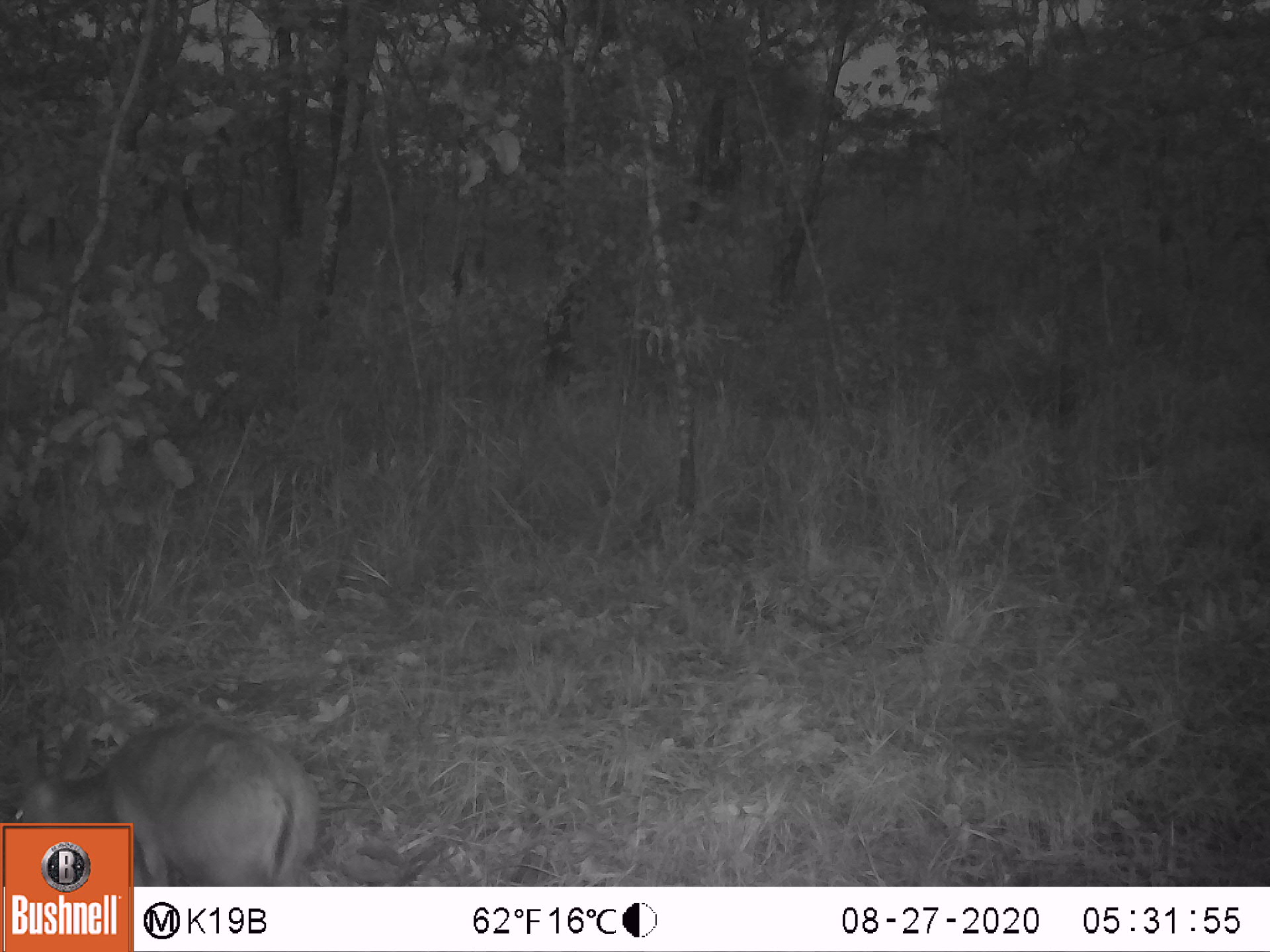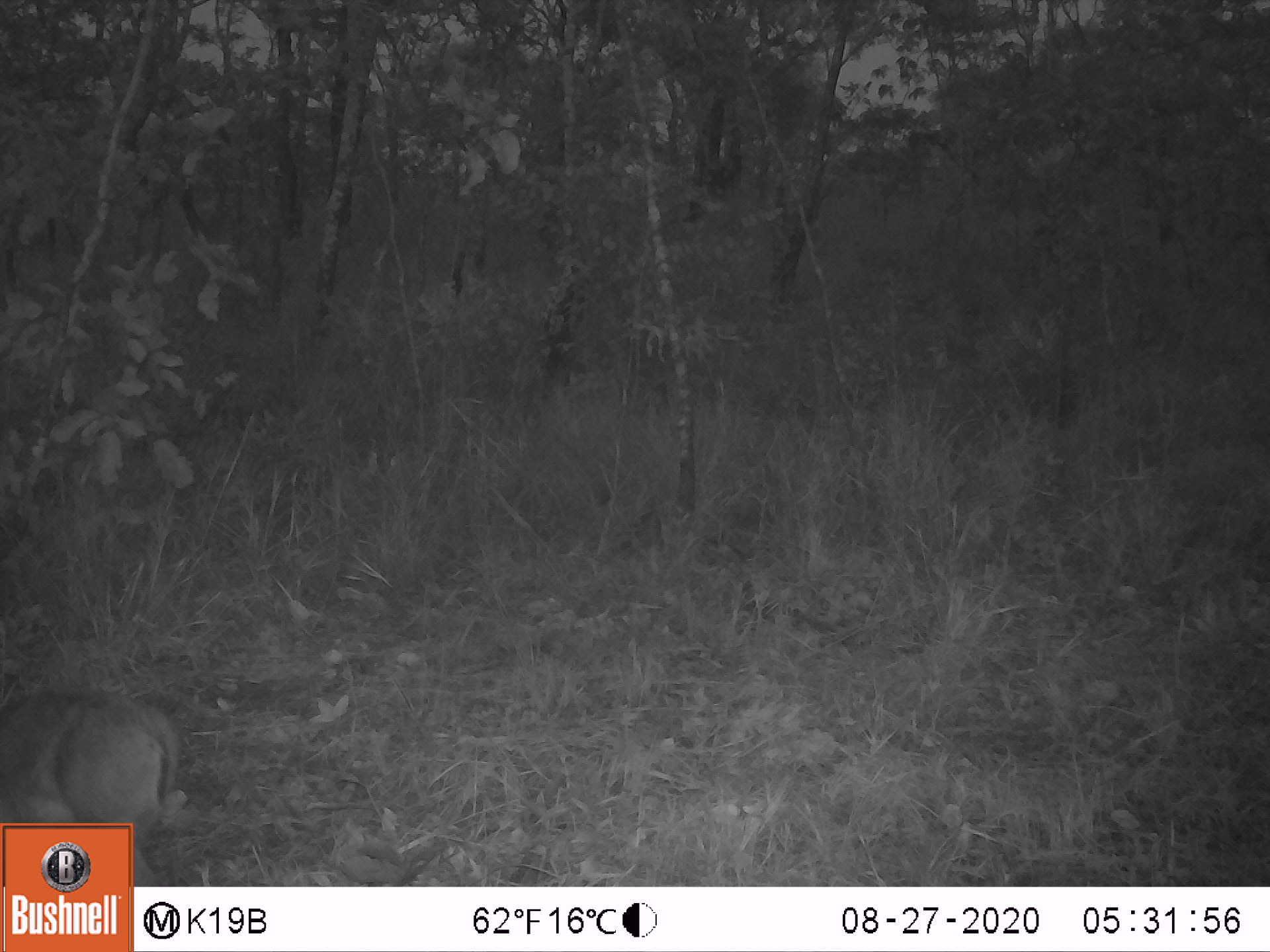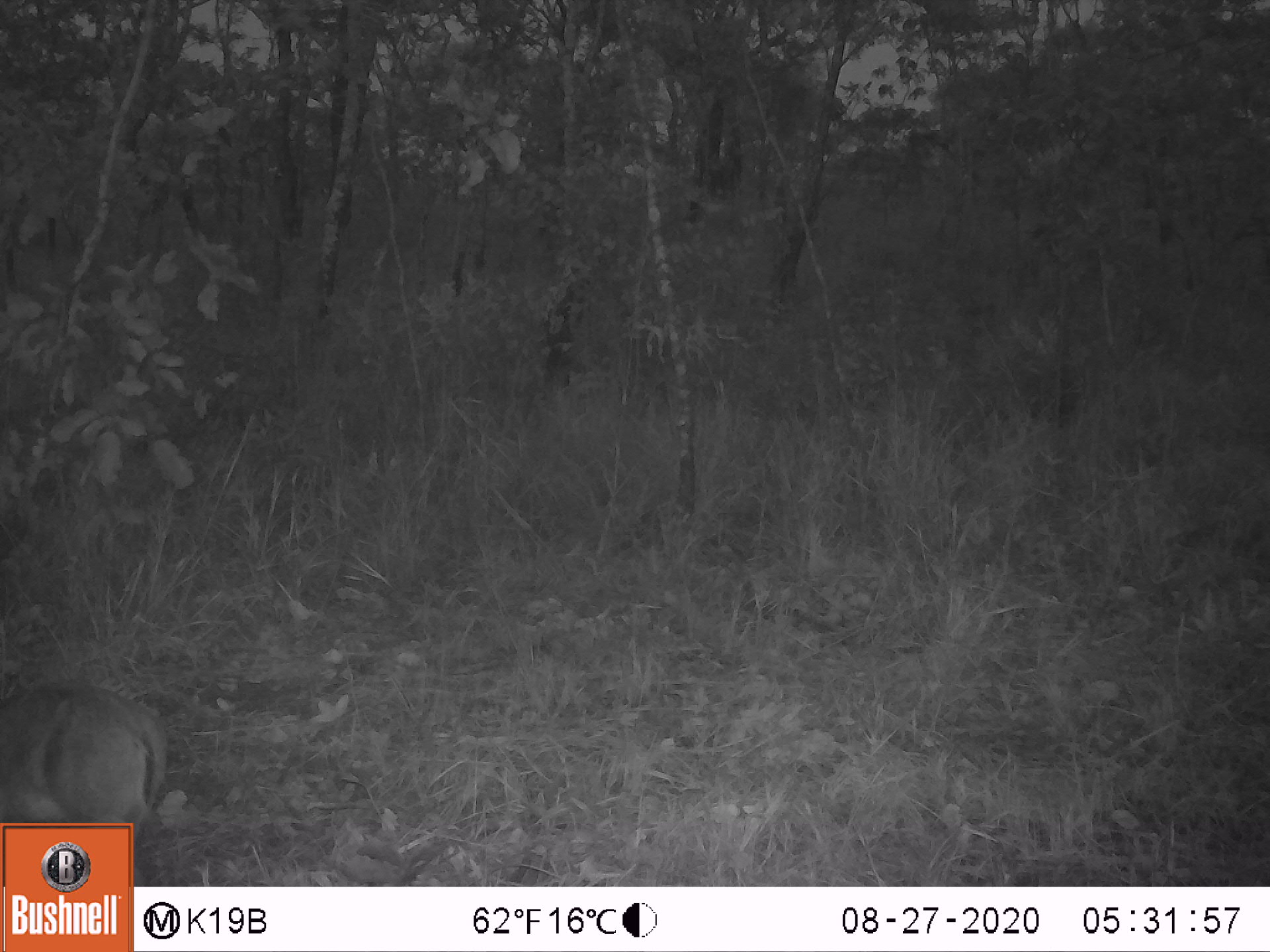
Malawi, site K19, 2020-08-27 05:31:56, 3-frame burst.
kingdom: Animalia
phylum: Chordata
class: Mammalia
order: Artiodactyla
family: Bovidae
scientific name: Antilopinae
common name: small antelope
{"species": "small antelope (Antilopinae)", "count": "1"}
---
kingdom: Animalia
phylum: Chordata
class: Mammalia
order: Artiodactyla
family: Bovidae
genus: Sylvicapra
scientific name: Sylvicapra grimmia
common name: common duiker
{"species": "common duiker (Sylvicapra grimmia)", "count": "1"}